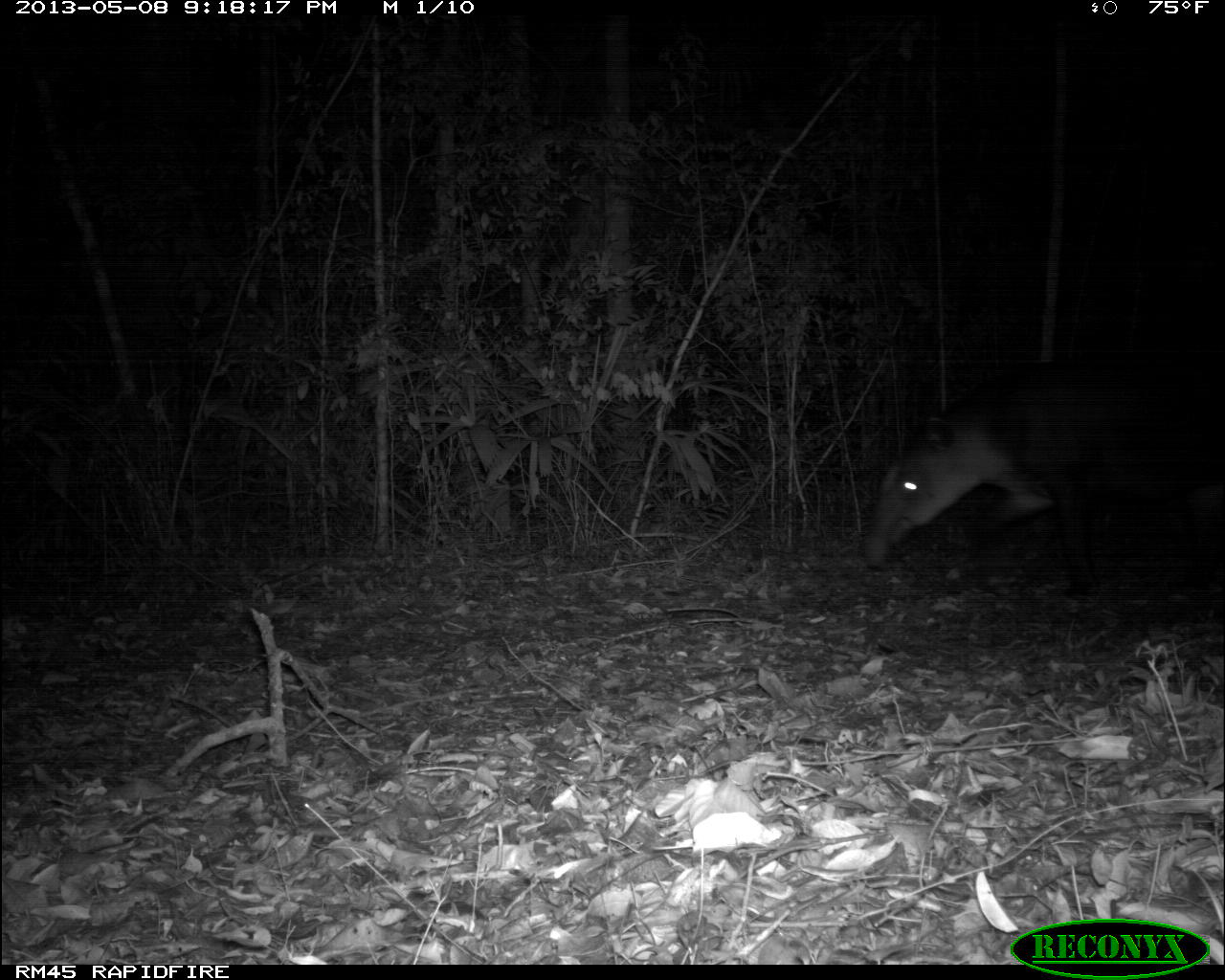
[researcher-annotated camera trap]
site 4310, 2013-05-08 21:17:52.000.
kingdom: Animalia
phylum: Chordata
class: Mammalia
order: Perissodactyla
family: Tapiridae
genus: Tapirus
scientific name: Tapirus bairdii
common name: baird's tapir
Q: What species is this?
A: Tapirus bairdii (baird's tapir).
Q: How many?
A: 1.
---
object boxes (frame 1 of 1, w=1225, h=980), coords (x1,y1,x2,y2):
tapirus bairdii: (854,356,1225,604)